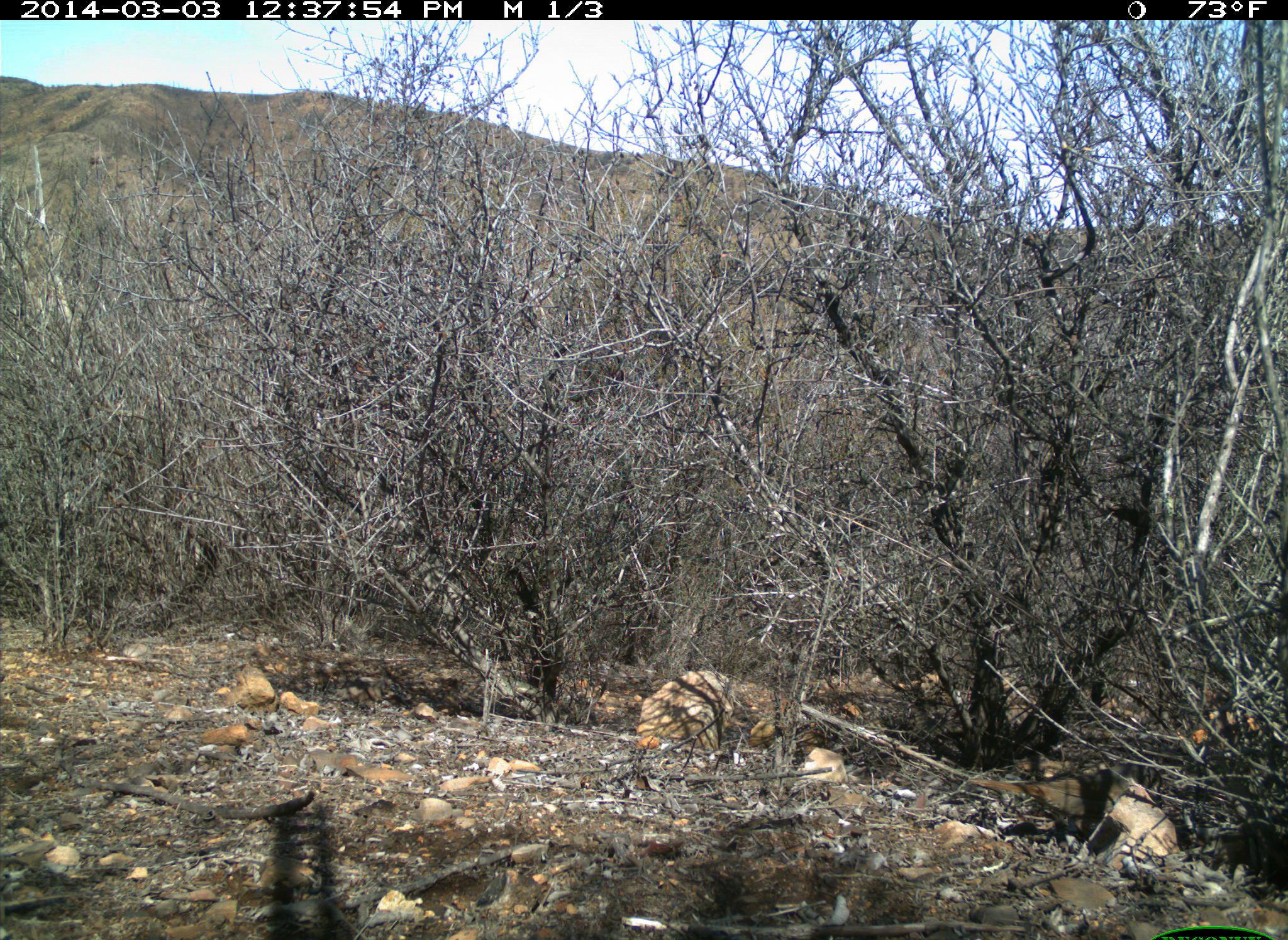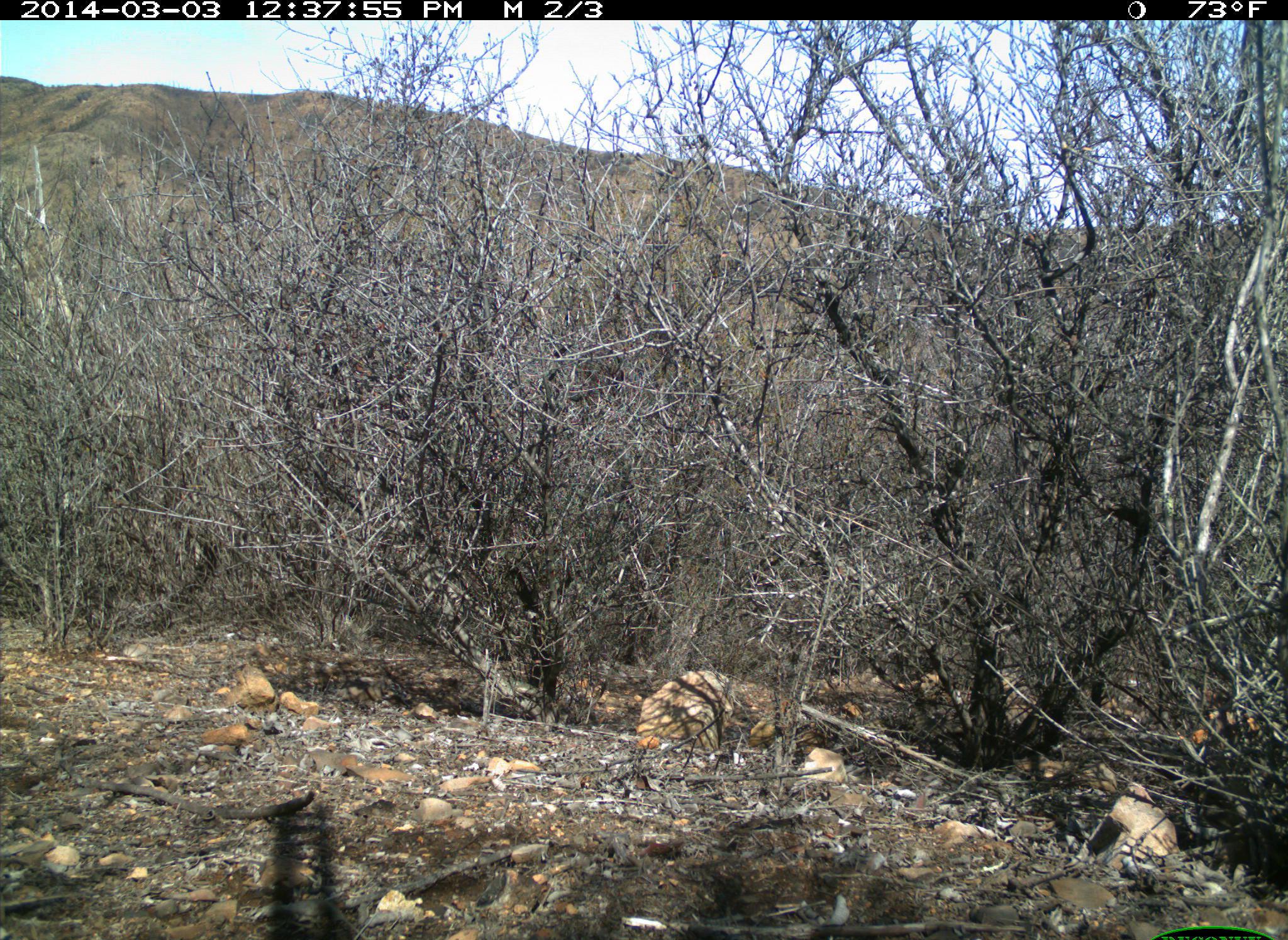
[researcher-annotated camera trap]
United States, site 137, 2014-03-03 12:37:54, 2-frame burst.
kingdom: Animalia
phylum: Chordata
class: Aves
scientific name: Aves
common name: bird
Bird (Aves).